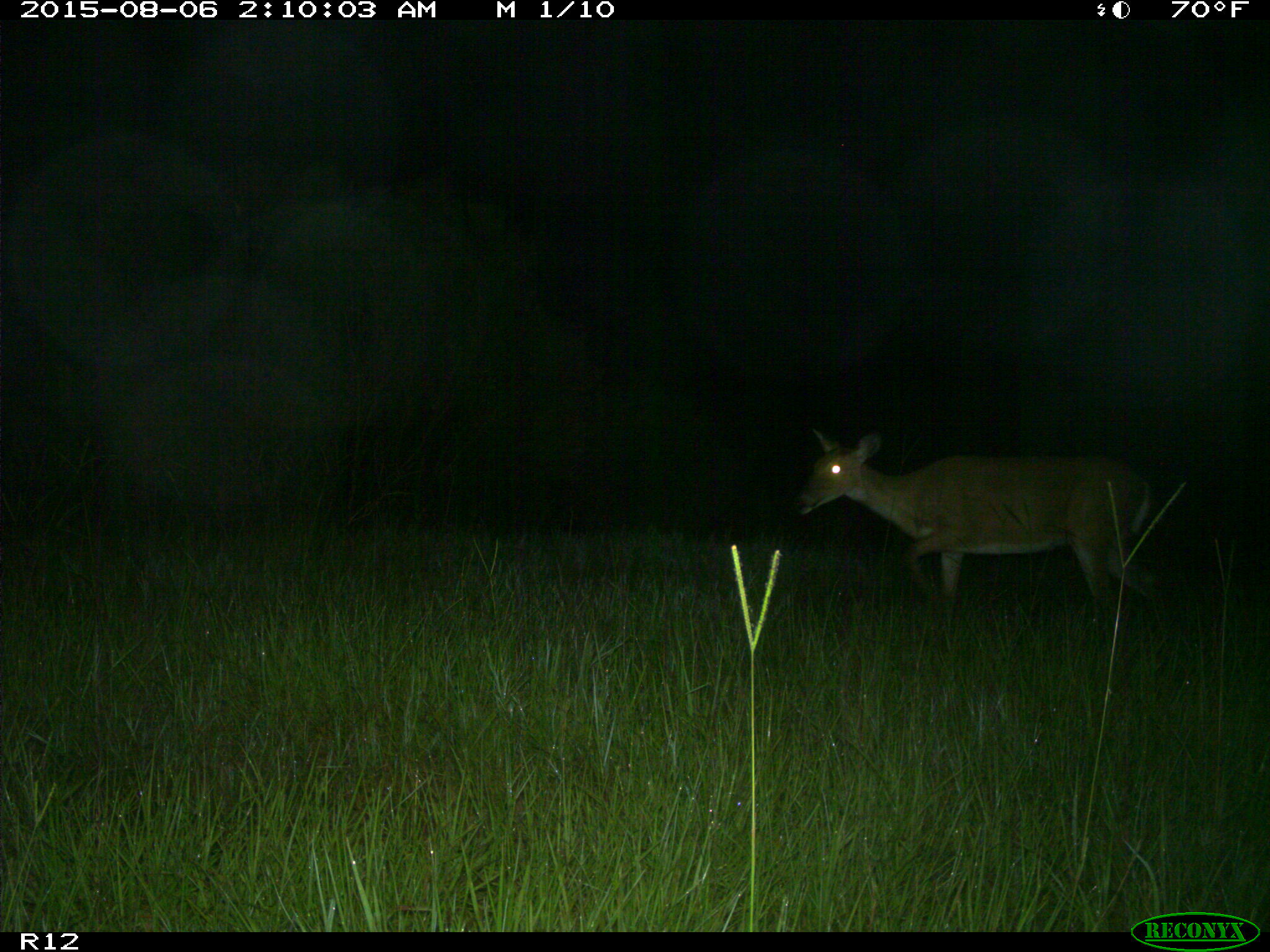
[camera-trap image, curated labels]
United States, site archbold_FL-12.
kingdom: Animalia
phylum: Chordata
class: Mammalia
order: Artiodactyla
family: Cervidae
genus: Odocoileus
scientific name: Odocoileus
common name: deer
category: unidentified deer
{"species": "unidentified deer (deer) (Odocoileus)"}